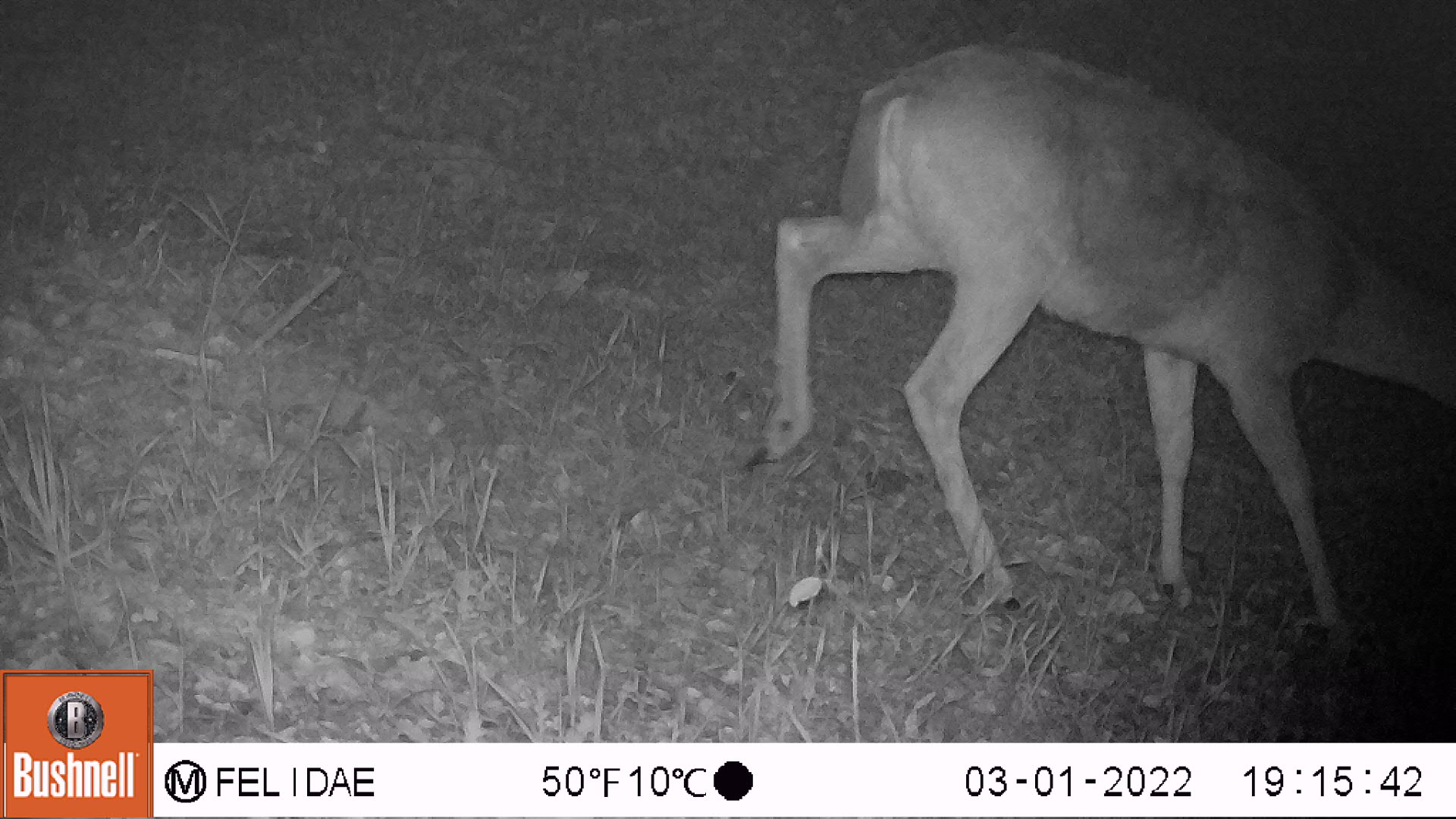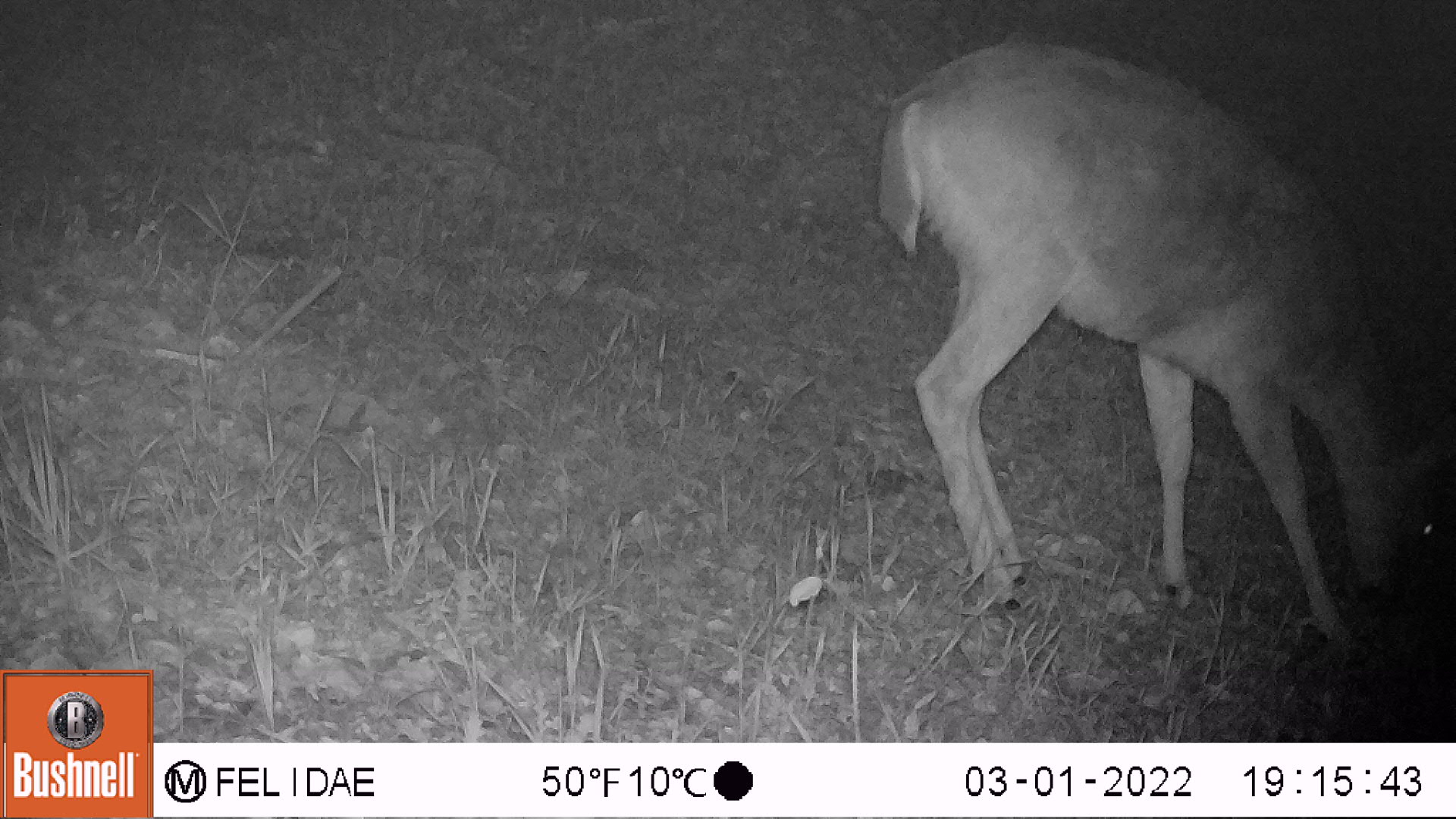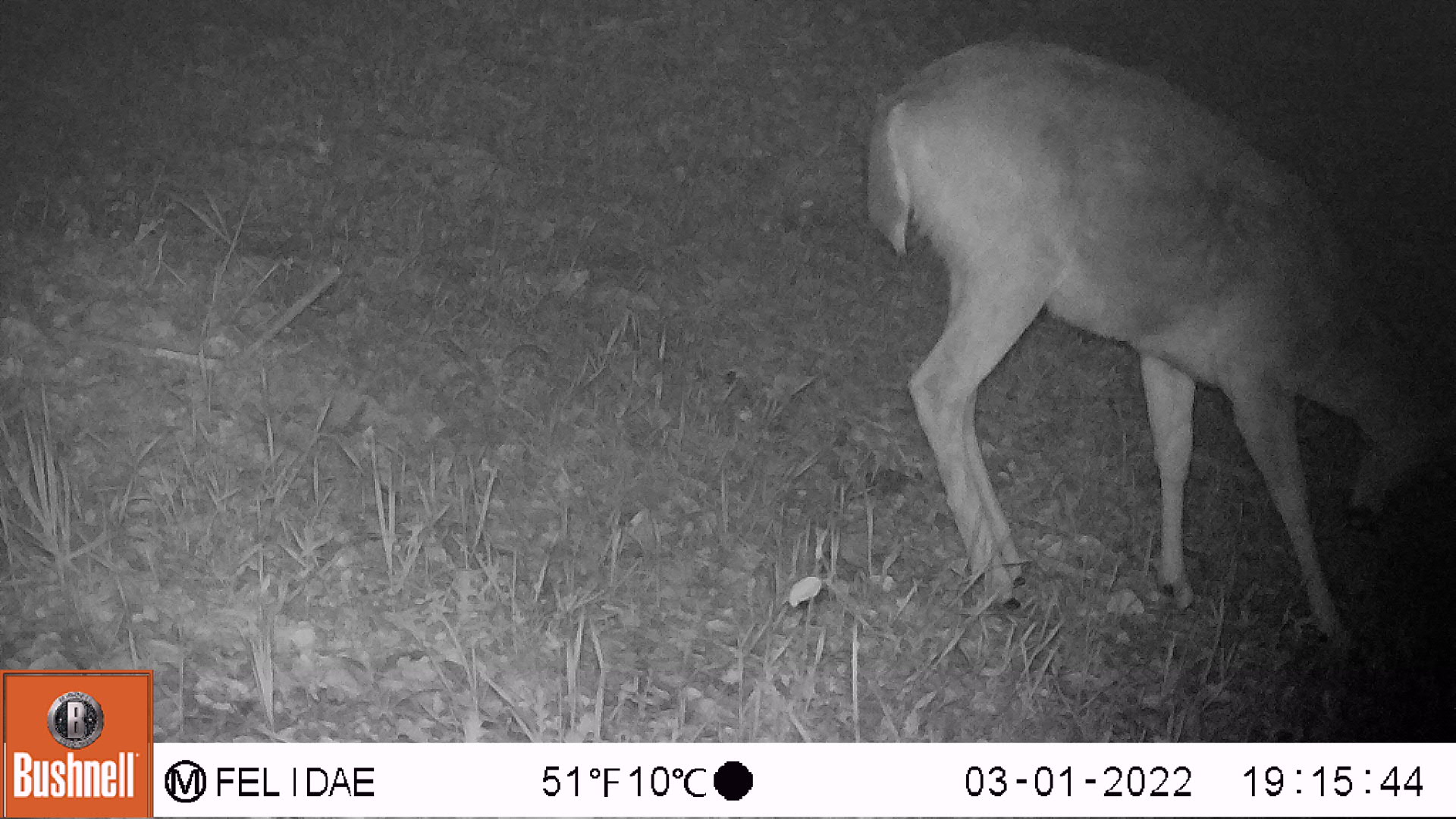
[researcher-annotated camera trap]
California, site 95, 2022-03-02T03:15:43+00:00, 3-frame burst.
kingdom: Animalia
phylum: Chordata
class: Mammalia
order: Artiodactyla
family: Cervidae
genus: Odocoileus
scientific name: Odocoileus hemionus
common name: mule deer